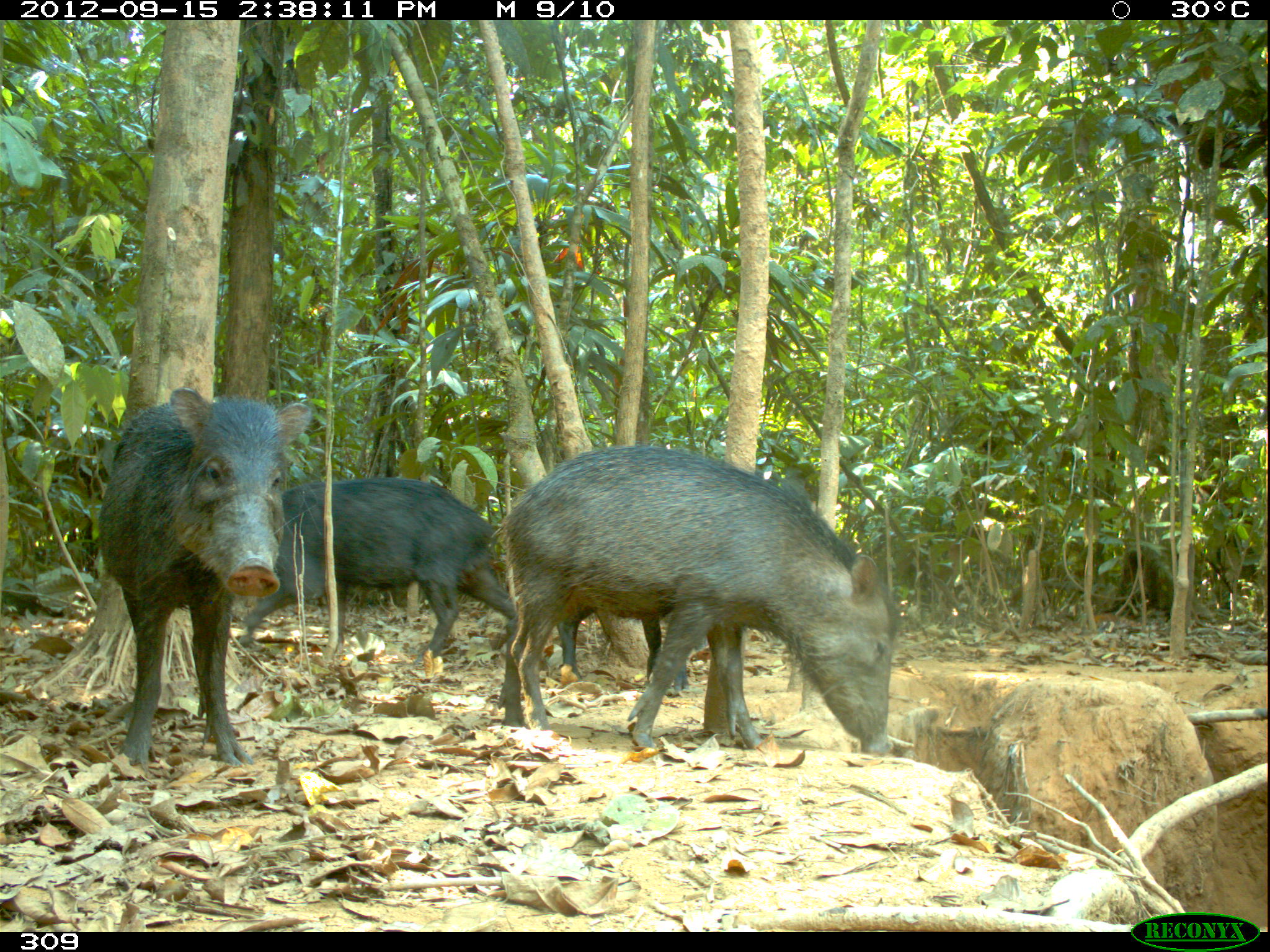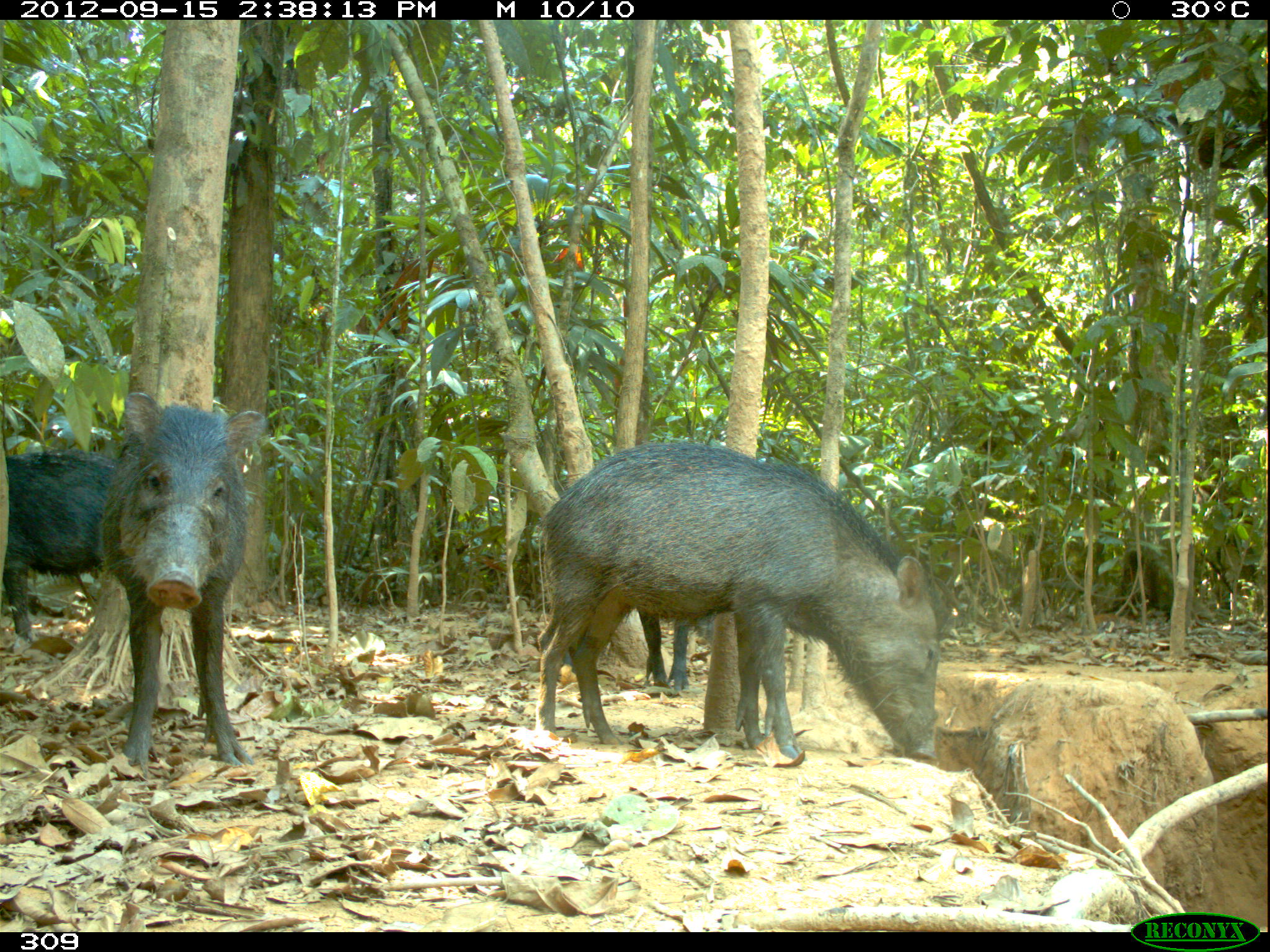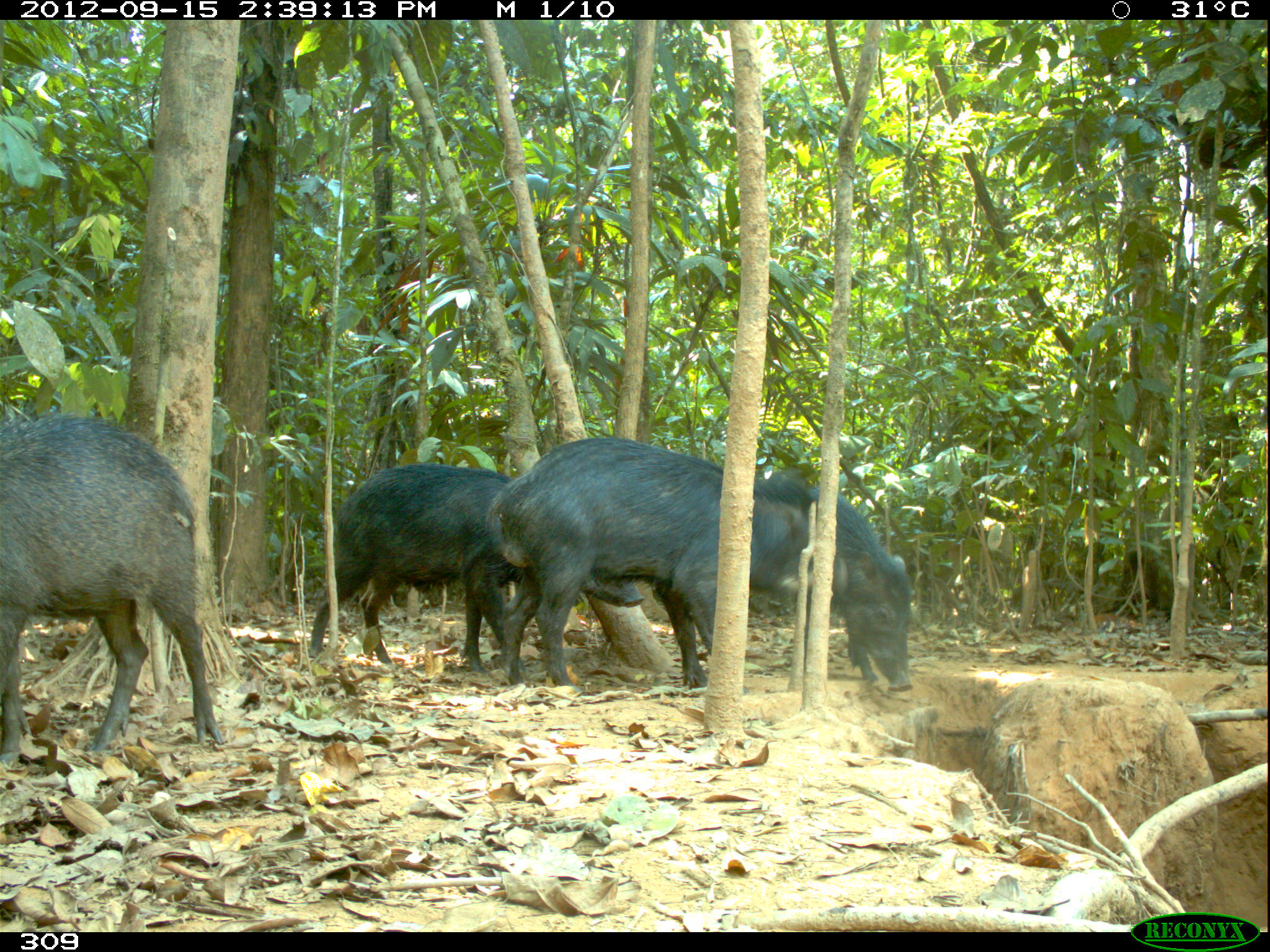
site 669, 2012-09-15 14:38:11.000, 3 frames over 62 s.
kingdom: Animalia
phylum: Chordata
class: Mammalia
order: Artiodactyla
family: Tayassuidae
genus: Tayassu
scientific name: Tayassu pecari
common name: white-lipped peccary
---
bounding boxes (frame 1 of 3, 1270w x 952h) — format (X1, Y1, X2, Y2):
tayassu pecari: (490, 444, 897, 752); (96, 387, 312, 770); (240, 476, 514, 667)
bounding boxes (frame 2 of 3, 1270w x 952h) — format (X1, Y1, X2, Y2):
tayassu pecari: (538, 441, 939, 758); (100, 391, 267, 771); (2, 451, 115, 643); (538, 600, 689, 690)